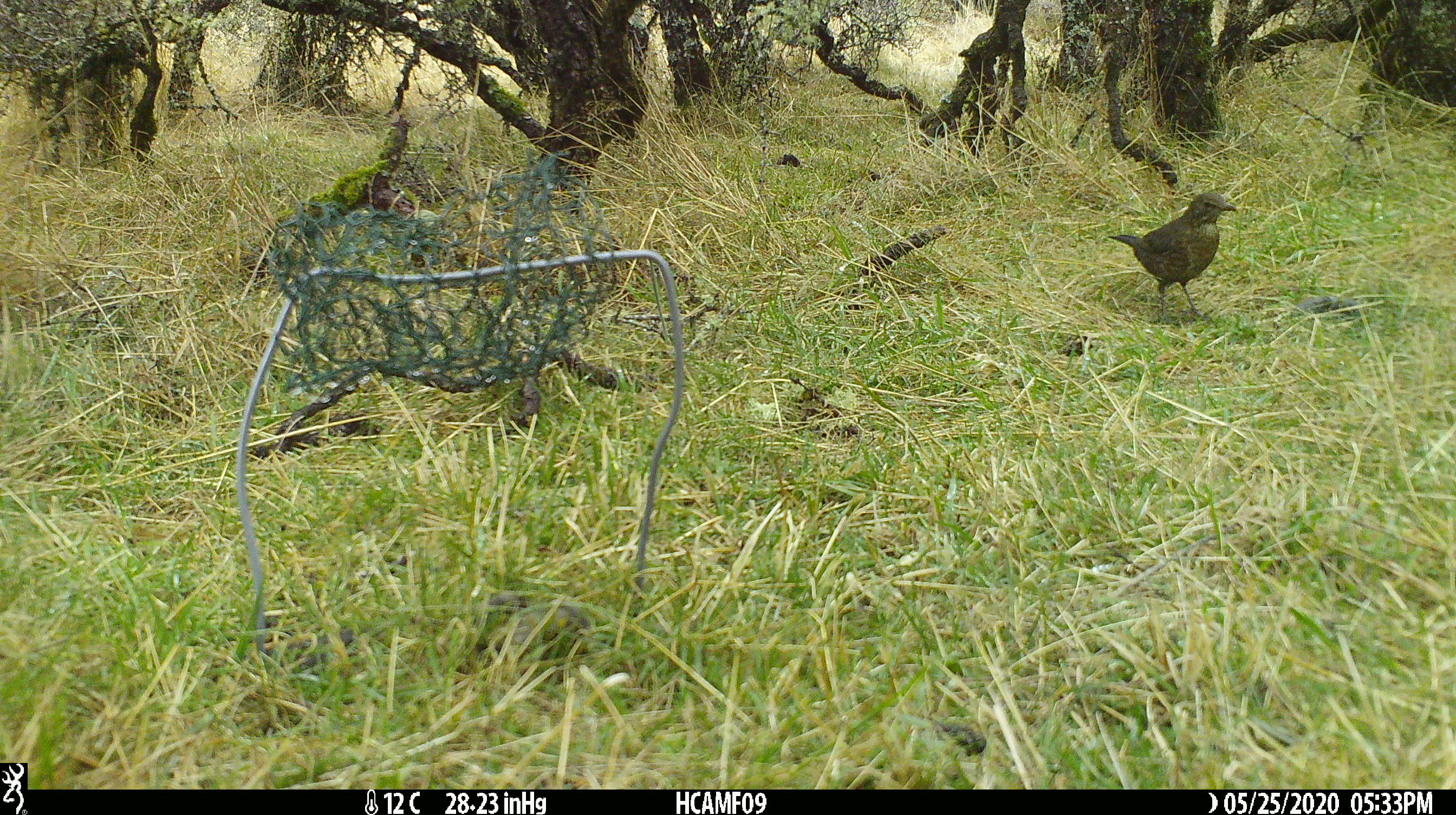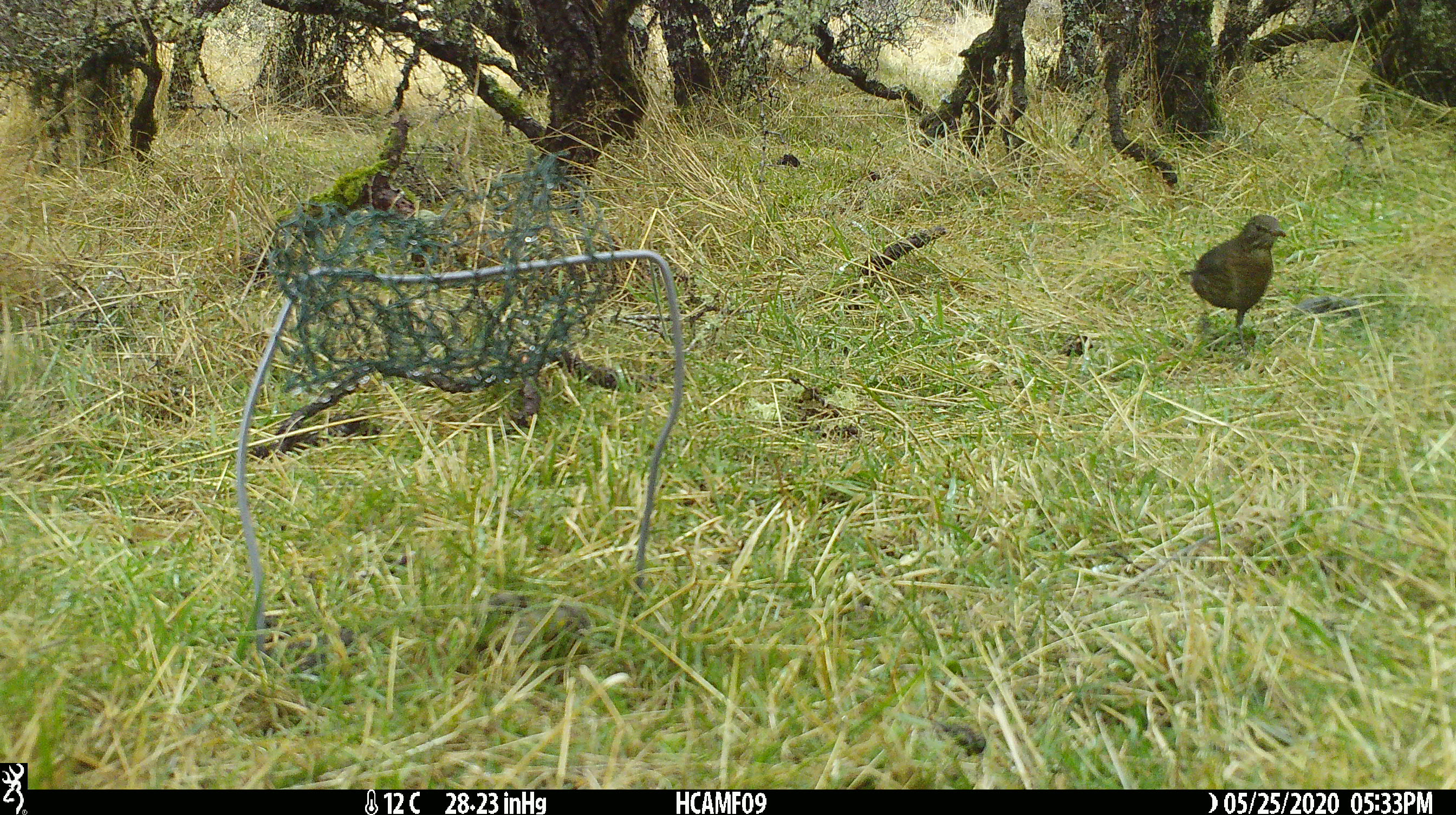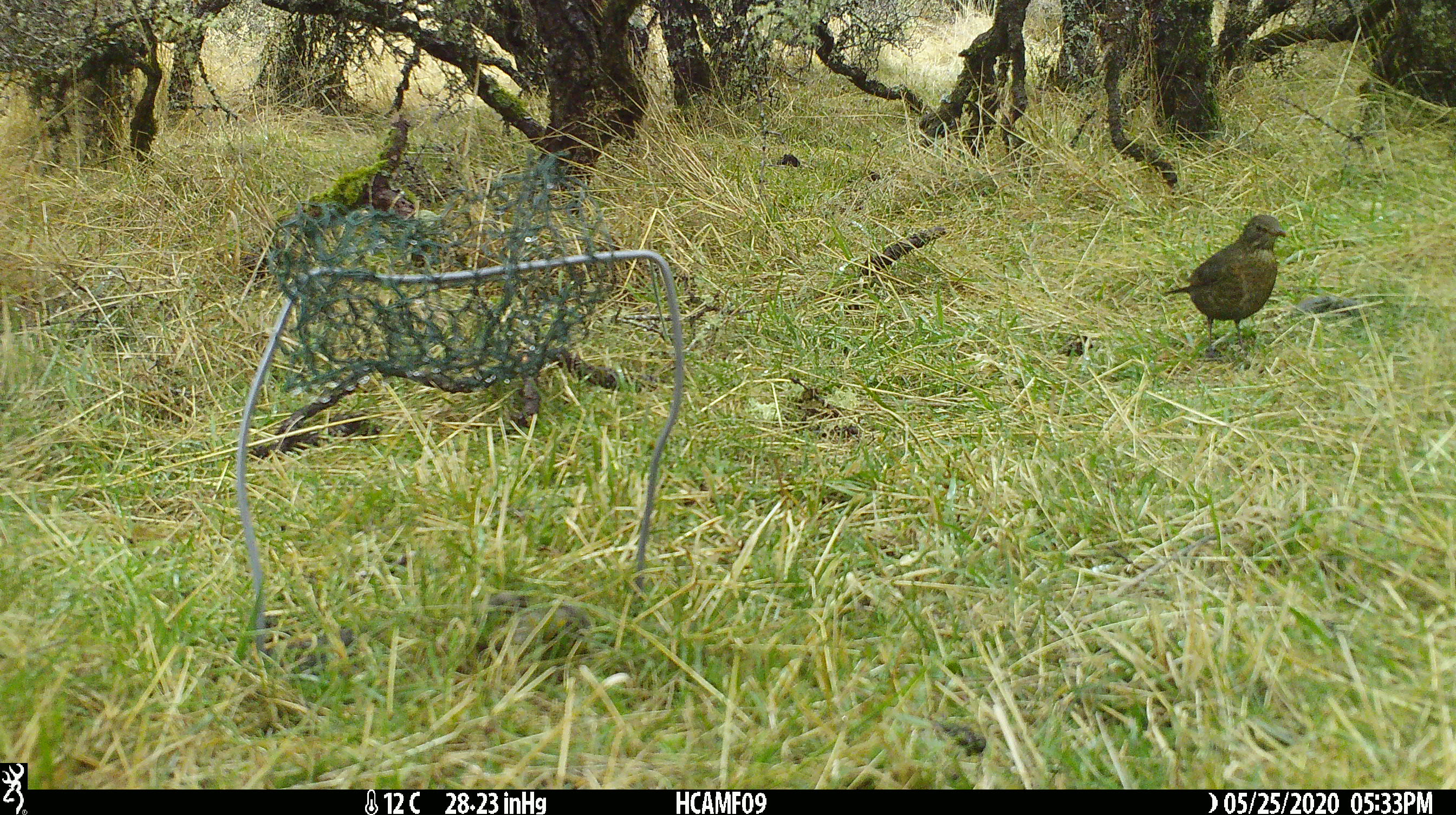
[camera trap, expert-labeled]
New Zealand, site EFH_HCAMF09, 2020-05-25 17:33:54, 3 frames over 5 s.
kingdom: Animalia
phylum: Chordata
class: Aves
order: Passeriformes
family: Turdidae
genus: Turdus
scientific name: Turdus merula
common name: eurasian blackbird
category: blackbird